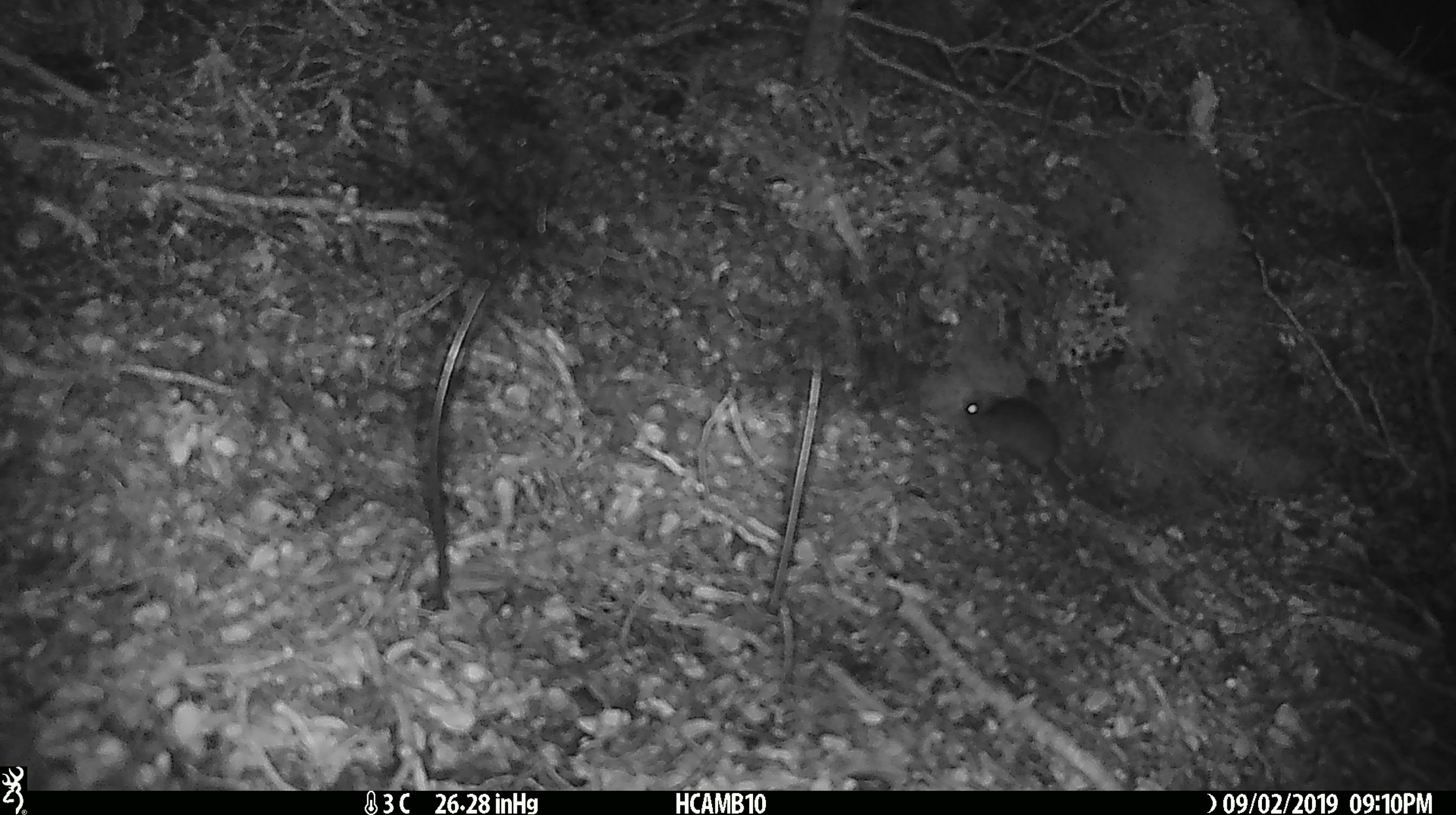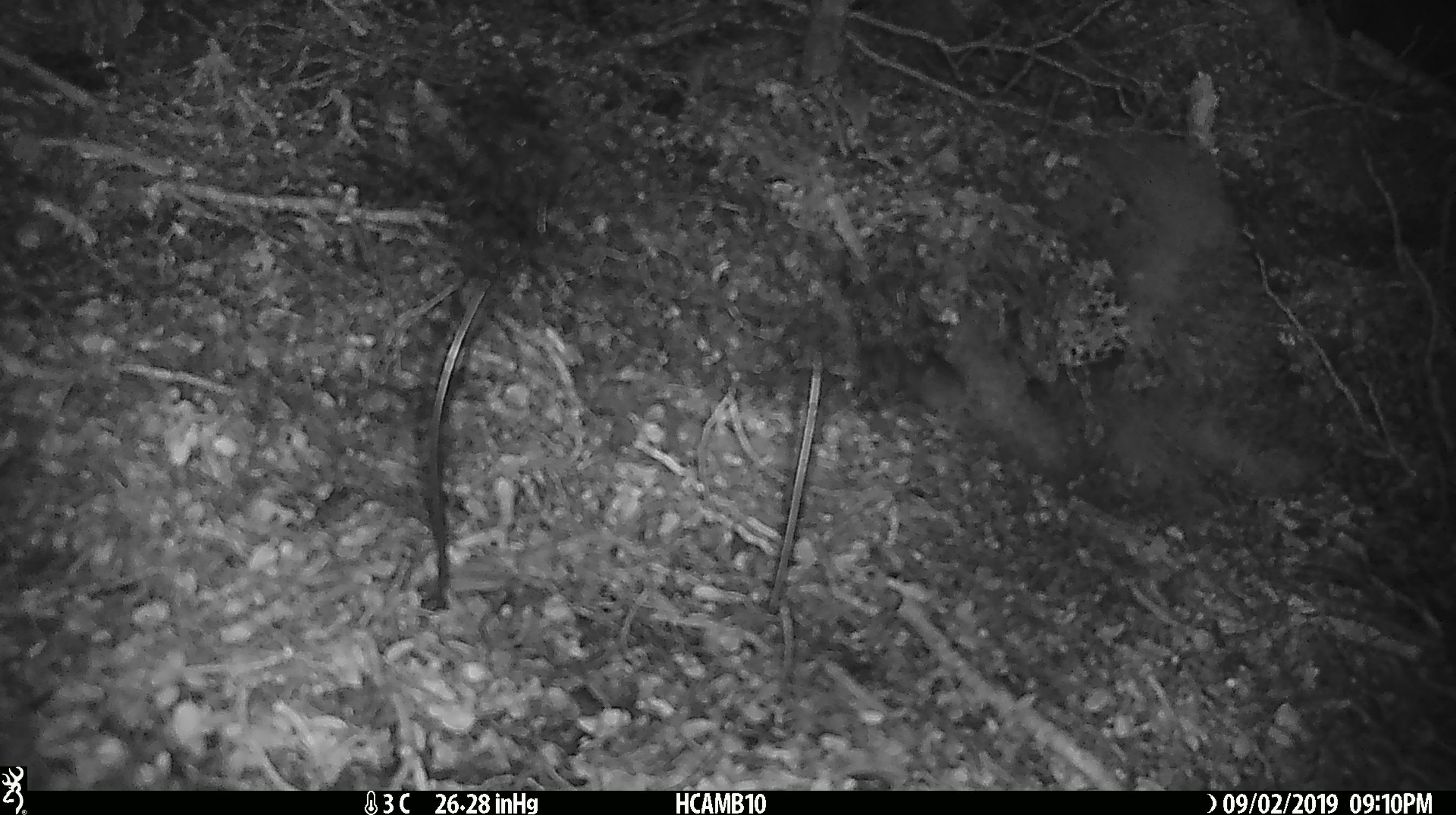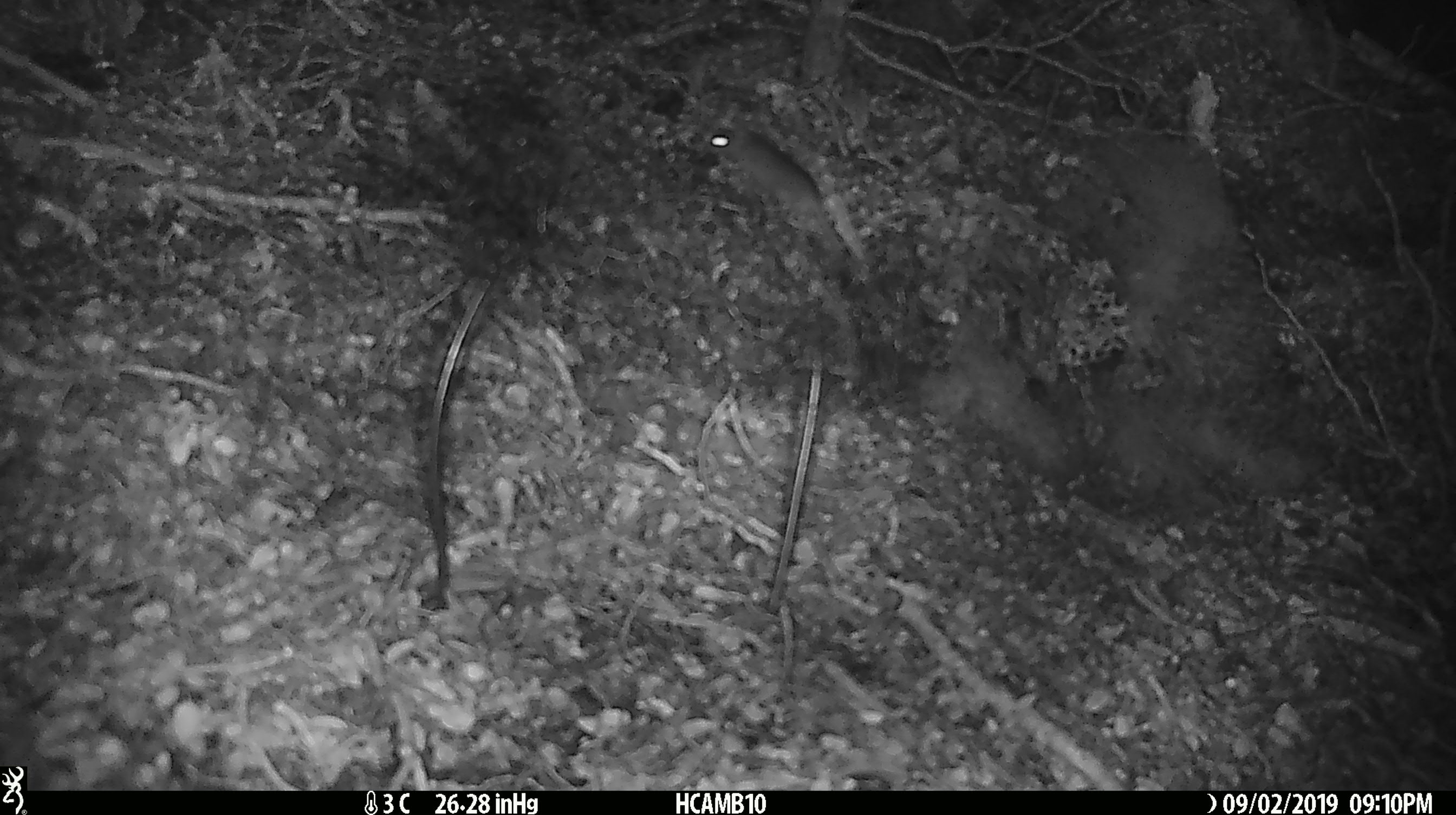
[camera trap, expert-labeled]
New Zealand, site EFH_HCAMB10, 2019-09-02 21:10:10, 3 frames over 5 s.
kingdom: Animalia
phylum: Chordata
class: Mammalia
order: Rodentia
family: Muridae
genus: Mus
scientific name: Mus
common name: mouse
Mouse (Mus).